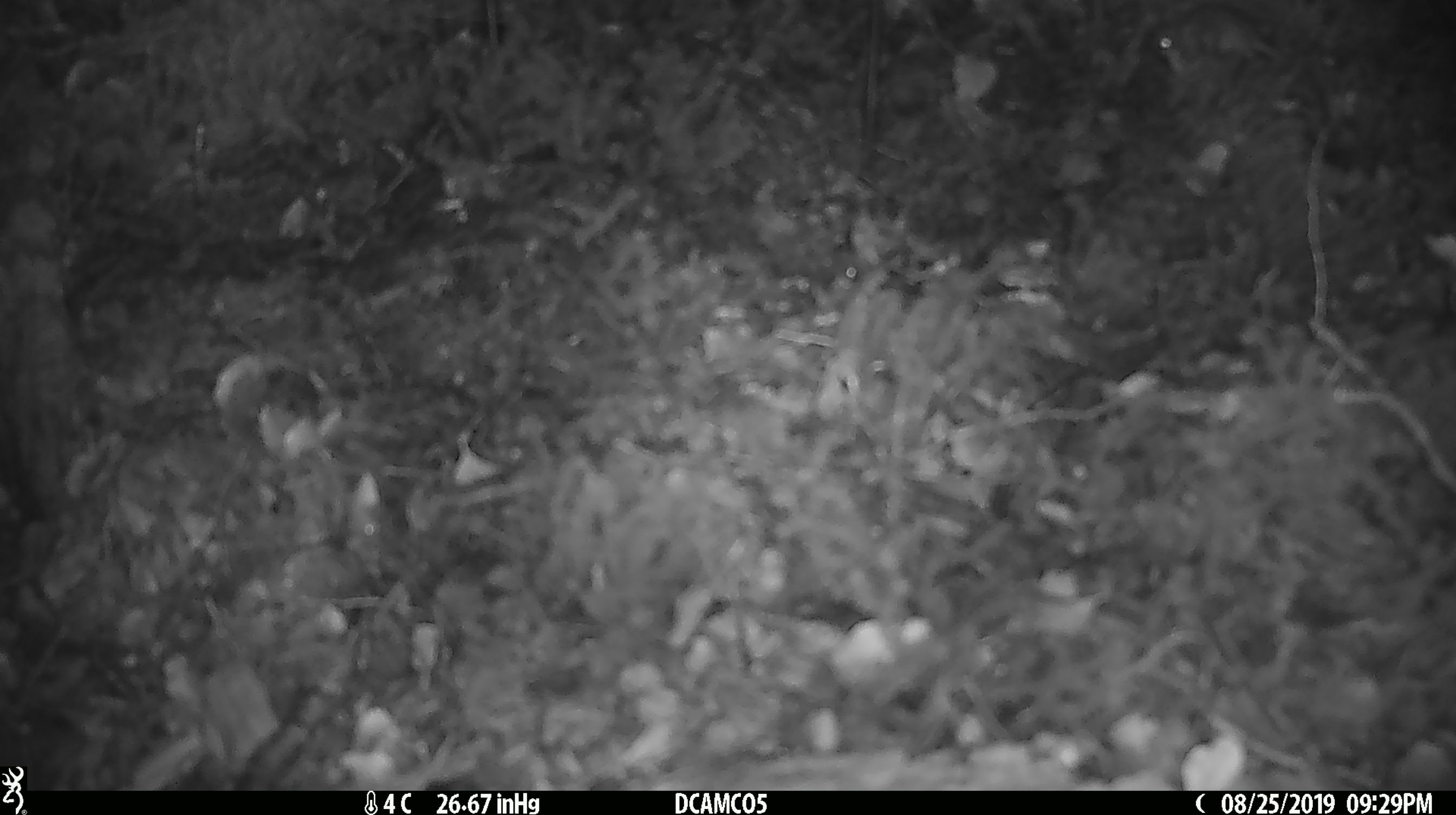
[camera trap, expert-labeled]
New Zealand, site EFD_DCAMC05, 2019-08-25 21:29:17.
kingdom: Animalia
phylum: Chordata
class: Mammalia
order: Rodentia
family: Muridae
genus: Mus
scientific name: Mus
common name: mouse